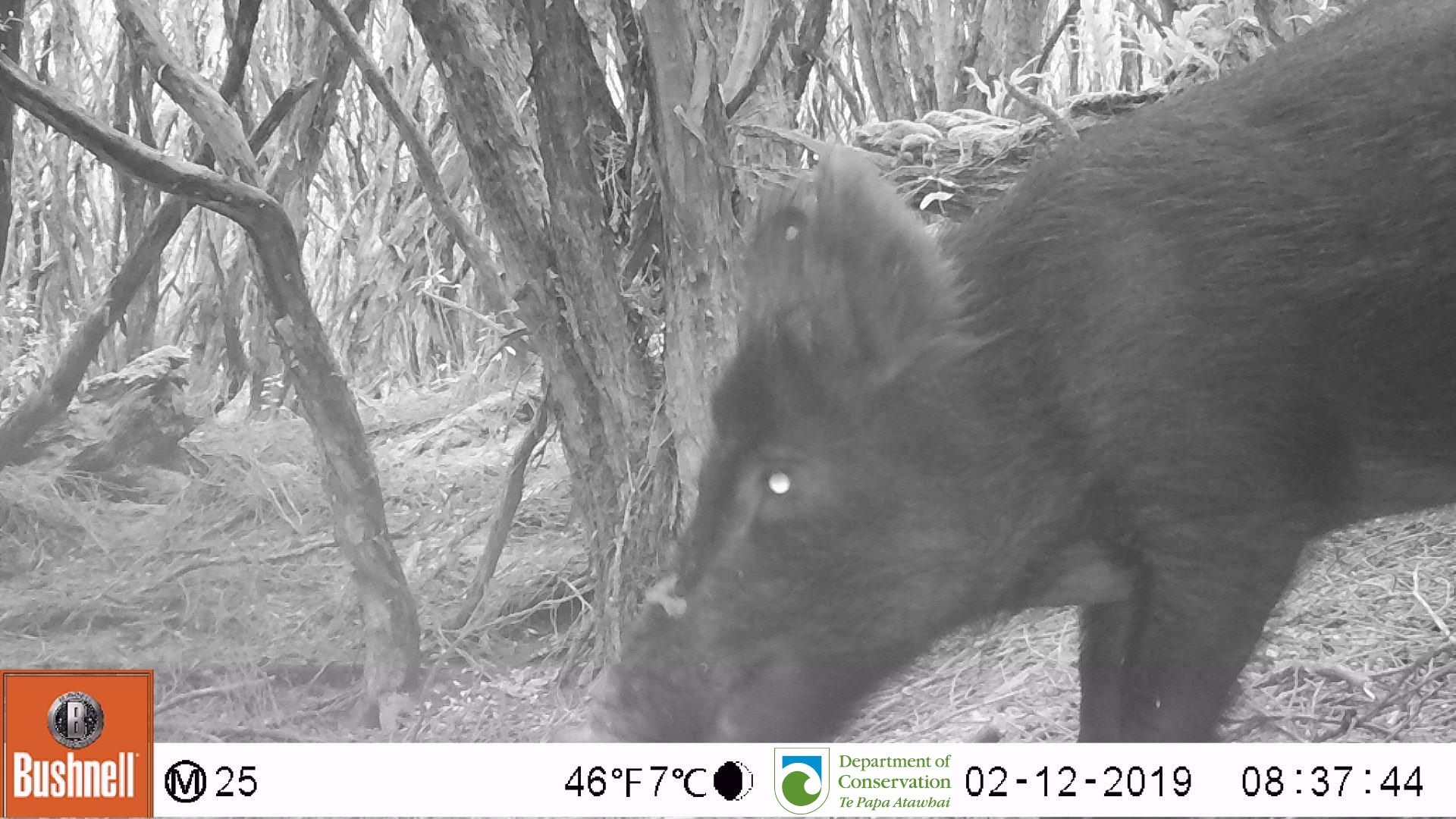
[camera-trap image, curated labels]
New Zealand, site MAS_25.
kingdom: Animalia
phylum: Chordata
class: Mammalia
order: Artiodactyla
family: Suidae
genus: Sus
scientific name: Sus scrofa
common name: pig